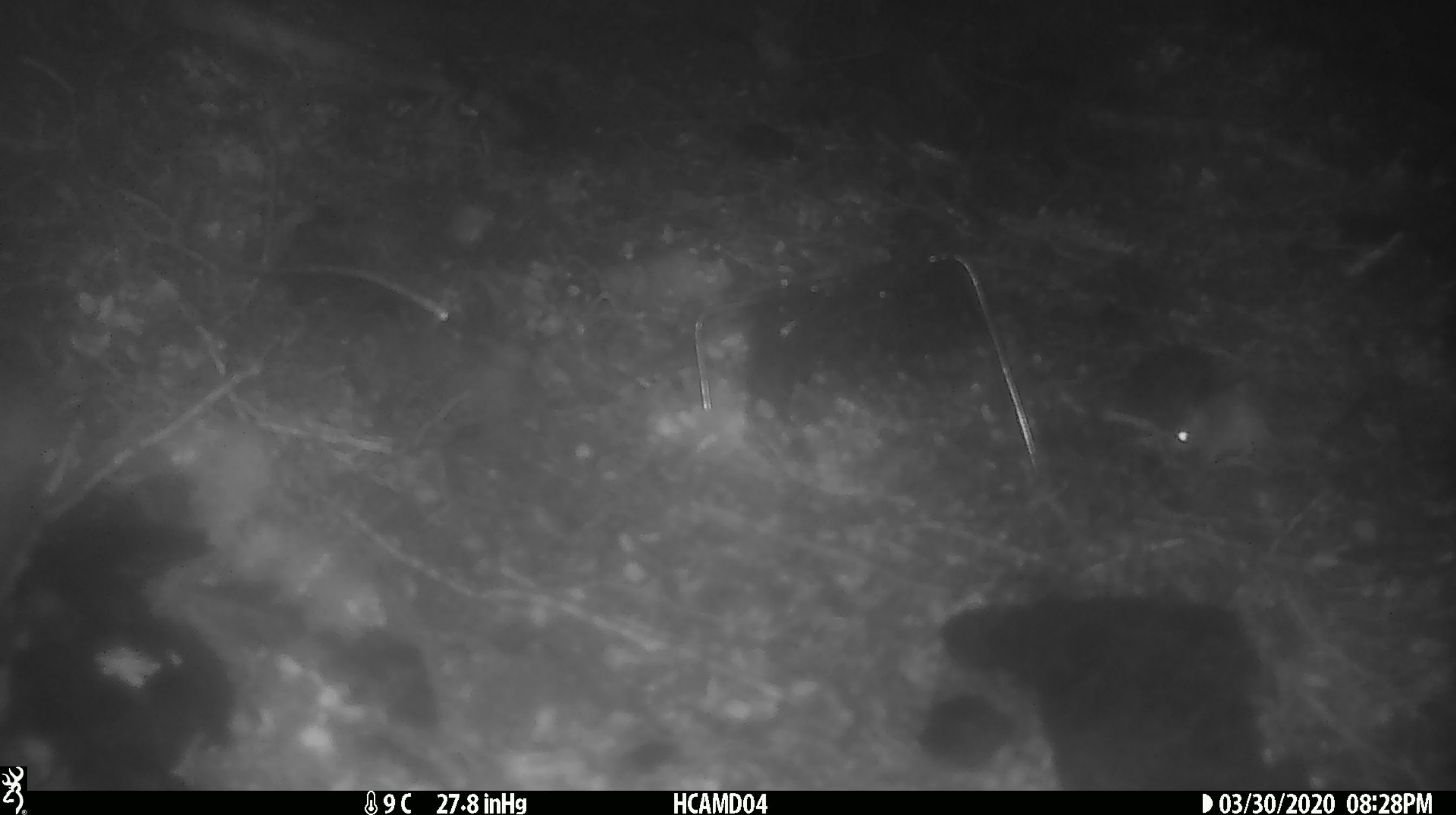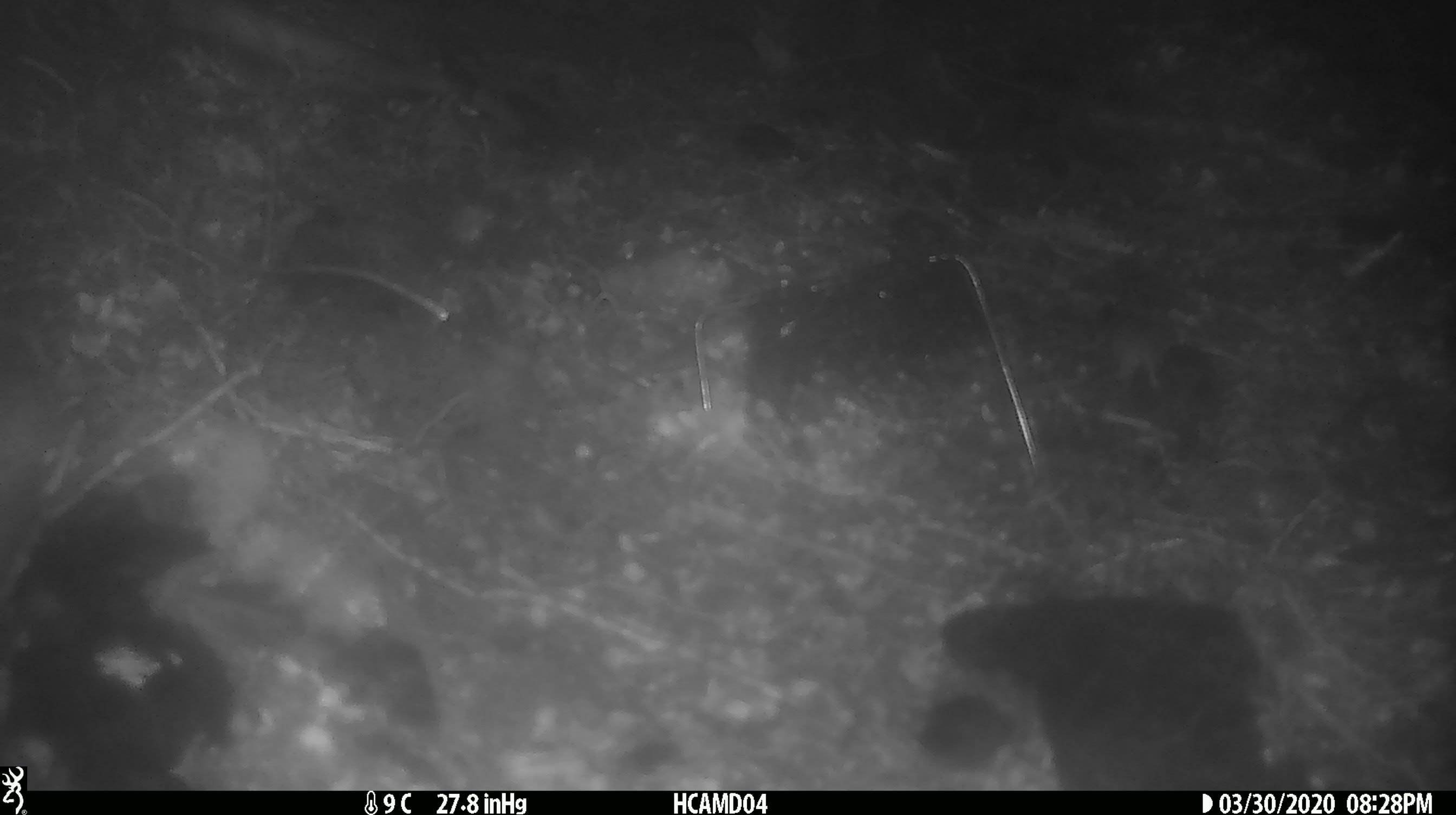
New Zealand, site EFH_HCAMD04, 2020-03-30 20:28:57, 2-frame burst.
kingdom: Animalia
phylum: Chordata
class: Mammalia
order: Rodentia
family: Muridae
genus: Mus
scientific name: Mus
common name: mouse